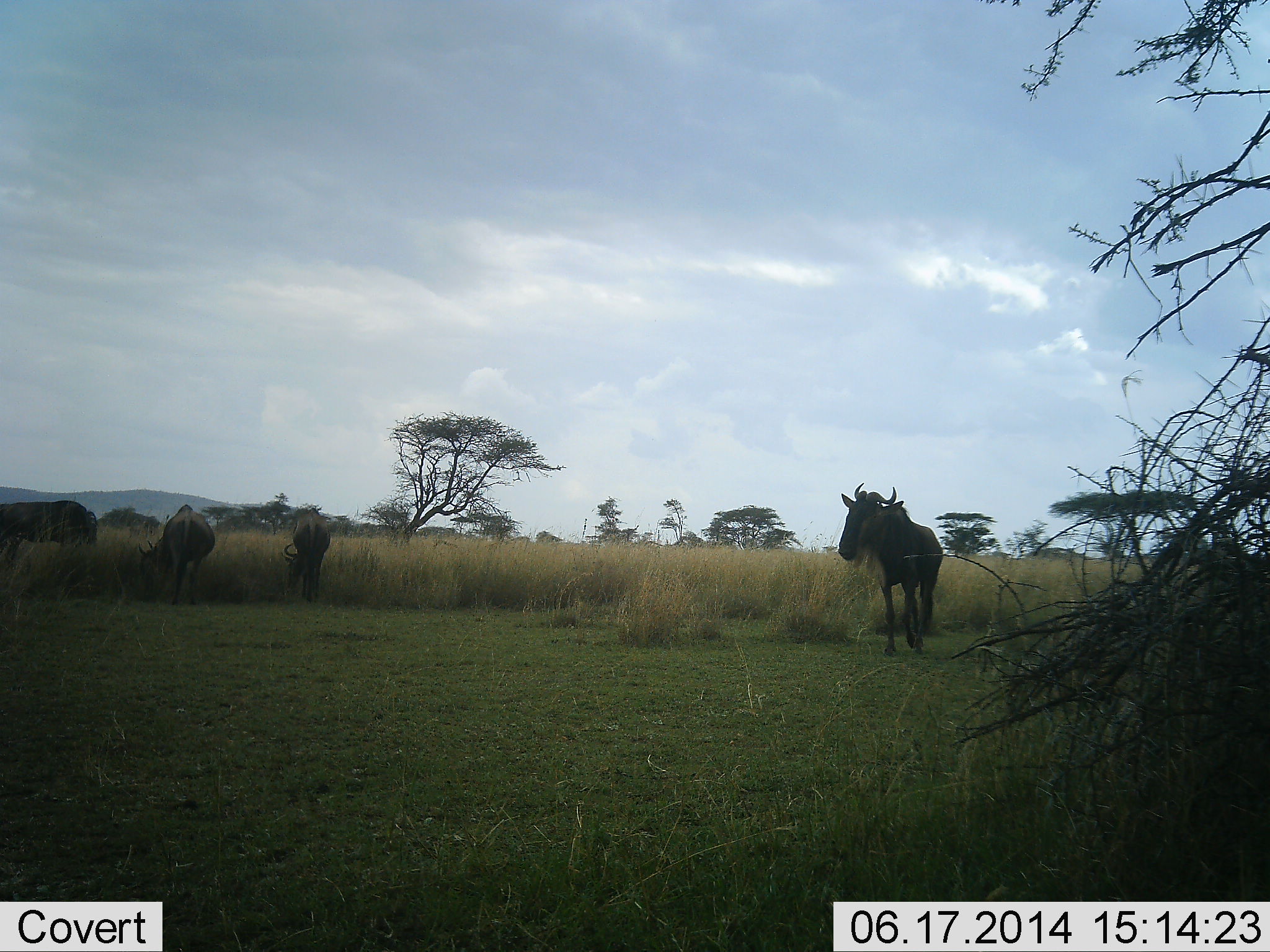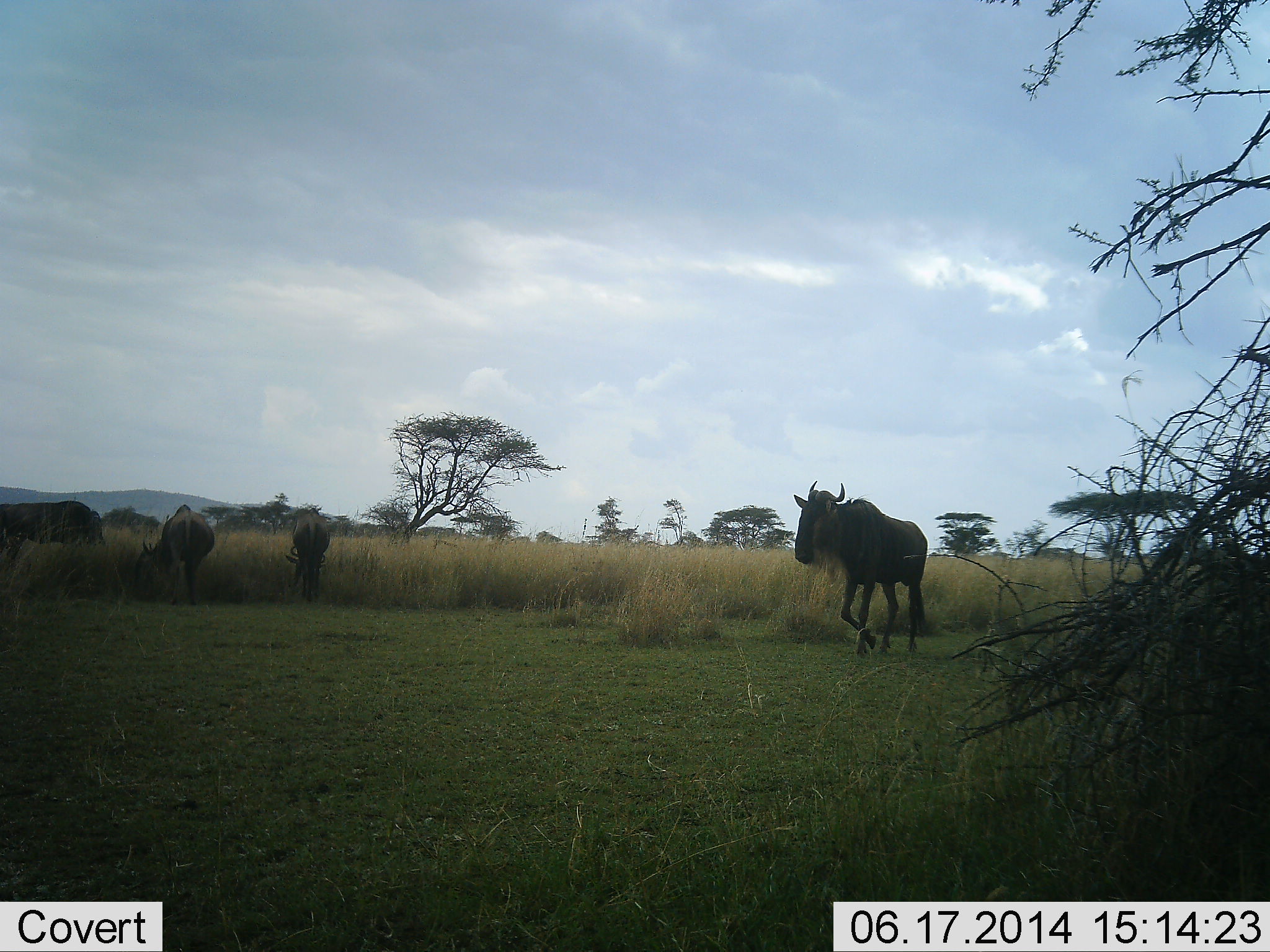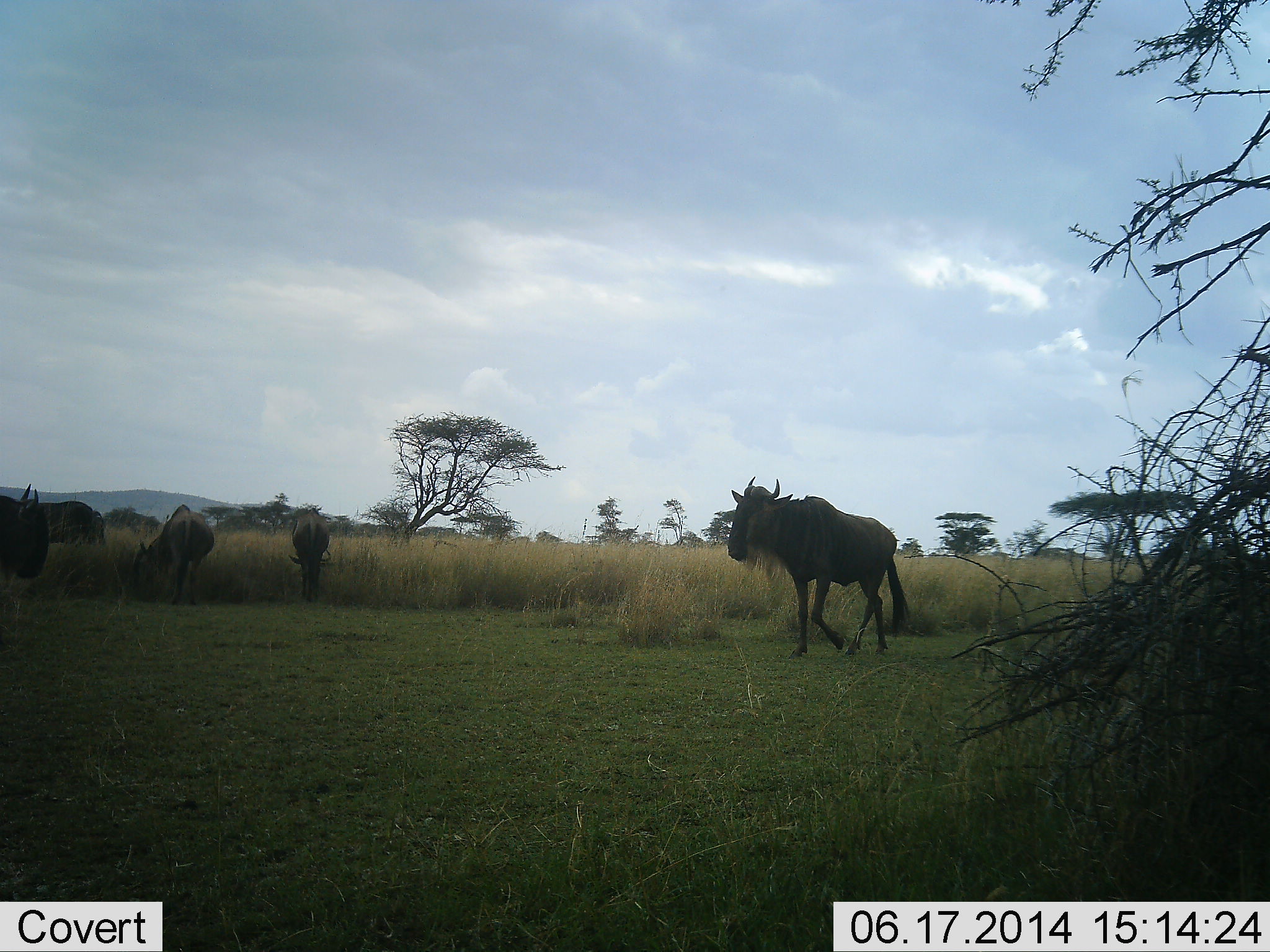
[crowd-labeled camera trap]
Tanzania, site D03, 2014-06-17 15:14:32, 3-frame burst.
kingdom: Animalia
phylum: Chordata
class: Mammalia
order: Artiodactyla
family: Bovidae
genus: Connochaetes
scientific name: Connochaetes taurinus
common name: blue wildebeest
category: wildebeest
Wildebeest (blue wildebeest) (Connochaetes taurinus), count 5. Behavior (volunteer vote fractions): standing 10%, resting 10%, moving 90%, interacting 0%. Young present (vote fraction): 0%. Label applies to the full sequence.